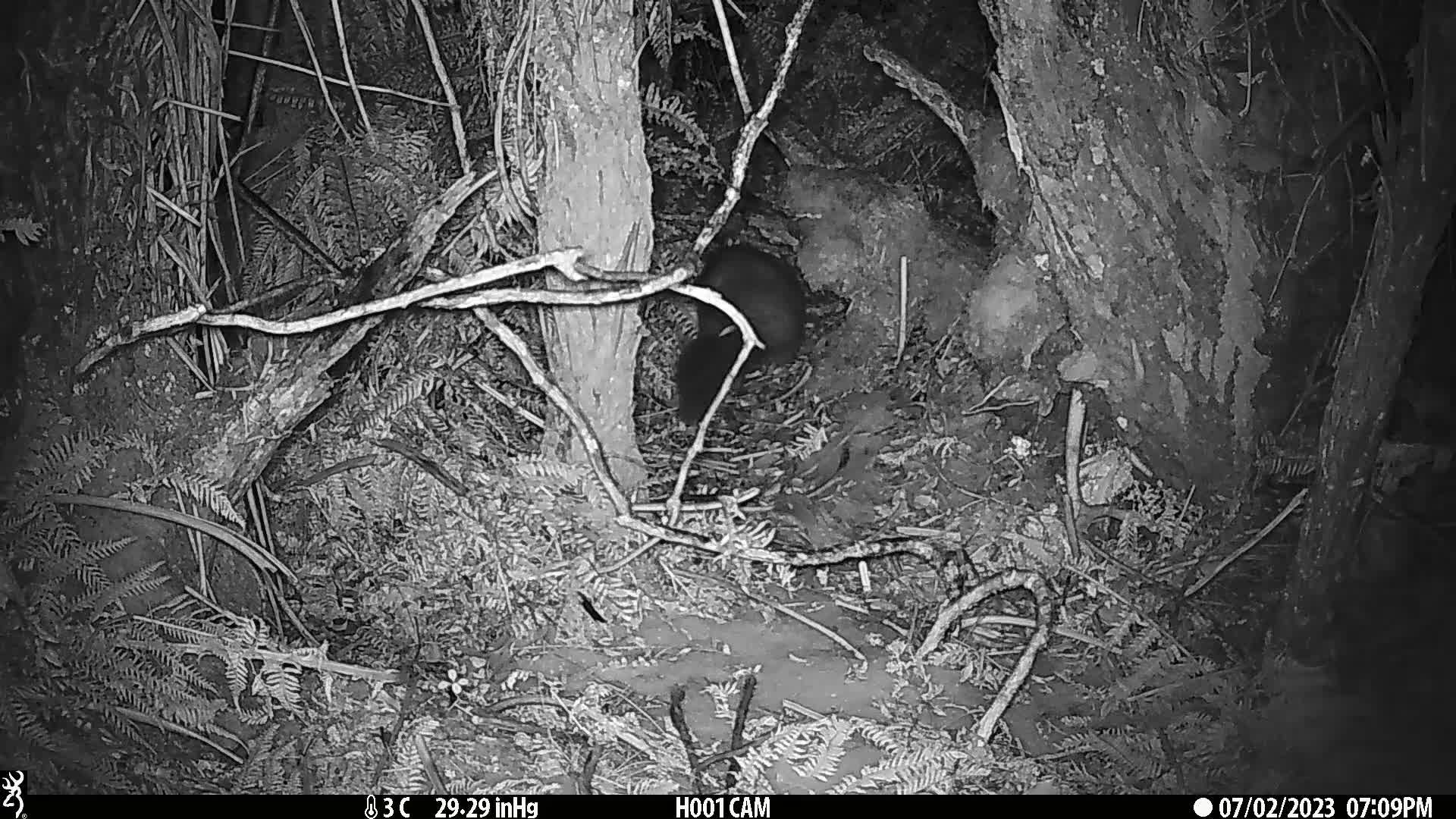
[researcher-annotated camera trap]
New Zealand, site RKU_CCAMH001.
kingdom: Animalia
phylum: Chordata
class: Mammalia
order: Diprotodontia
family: Phalangeridae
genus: Trichosurus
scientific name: Trichosurus vulpecula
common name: common brushtail possum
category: possum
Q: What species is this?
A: Possum (common brushtail possum) (Trichosurus vulpecula).